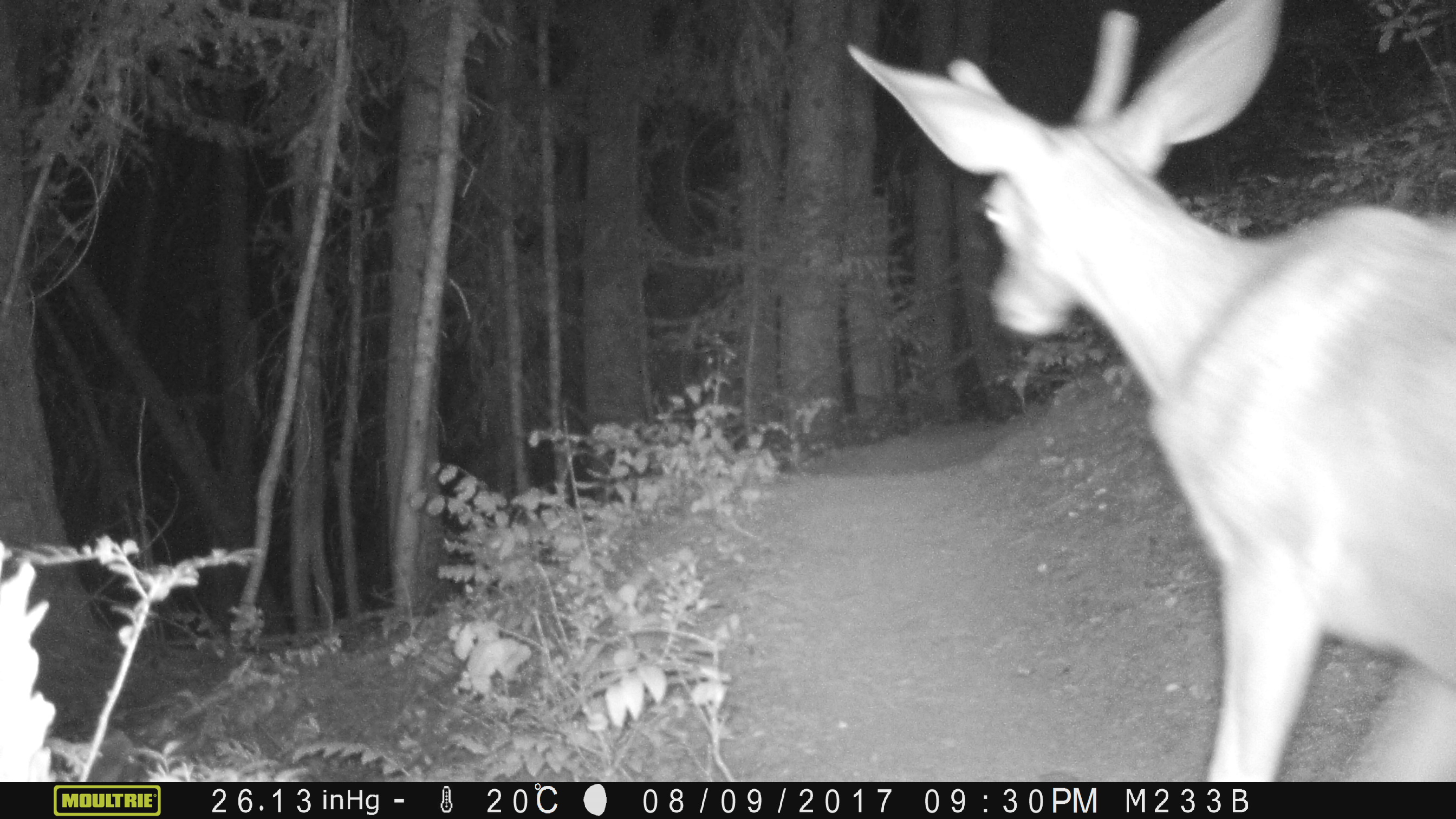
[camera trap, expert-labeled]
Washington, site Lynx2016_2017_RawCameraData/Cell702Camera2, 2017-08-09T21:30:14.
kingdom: Animalia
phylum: Chordata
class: Mammalia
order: Artiodactyla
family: Cervidae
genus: Odocoileus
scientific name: Odocoileus hemionus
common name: mule deer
Odocoileus hemionus (mule deer). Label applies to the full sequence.